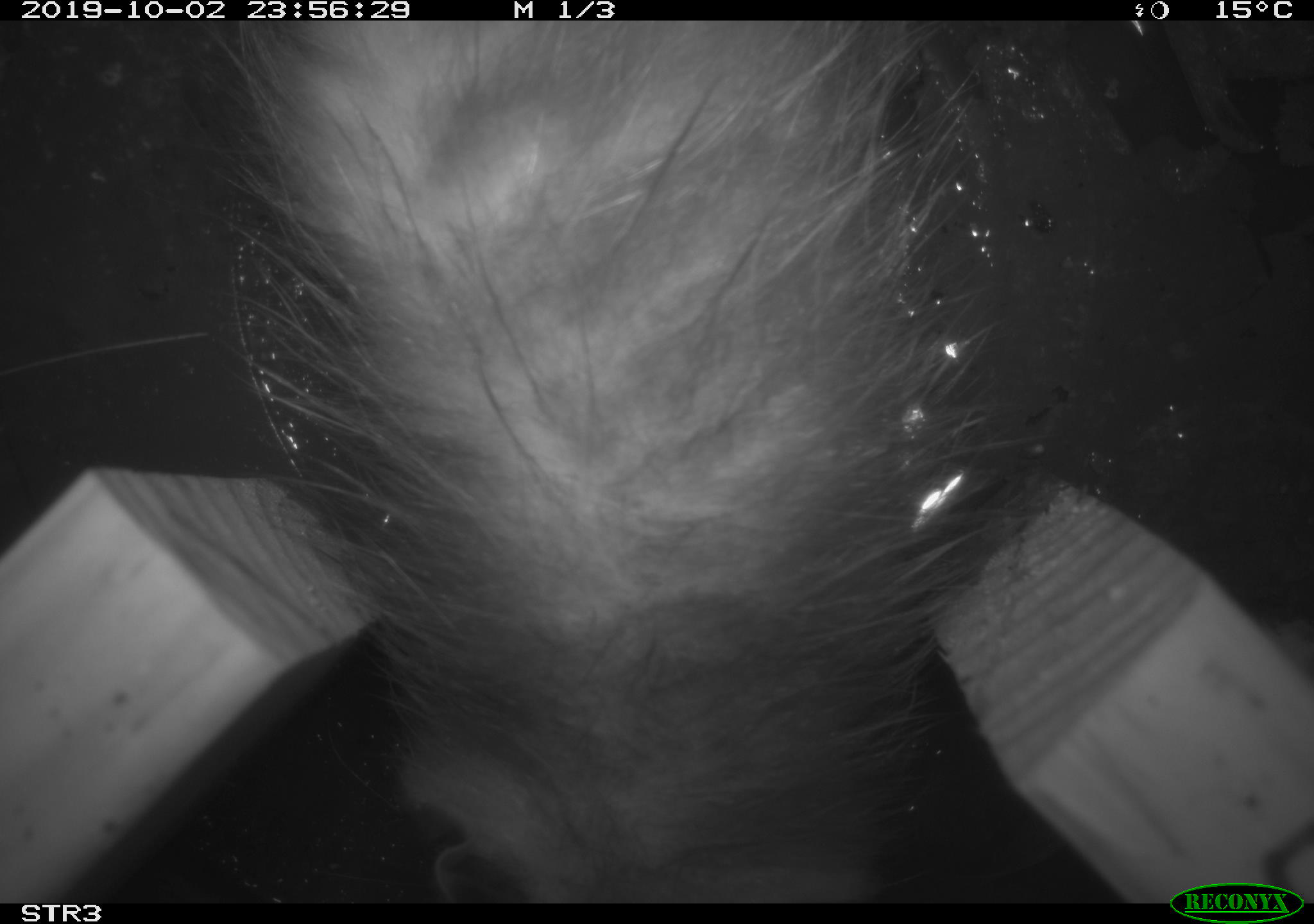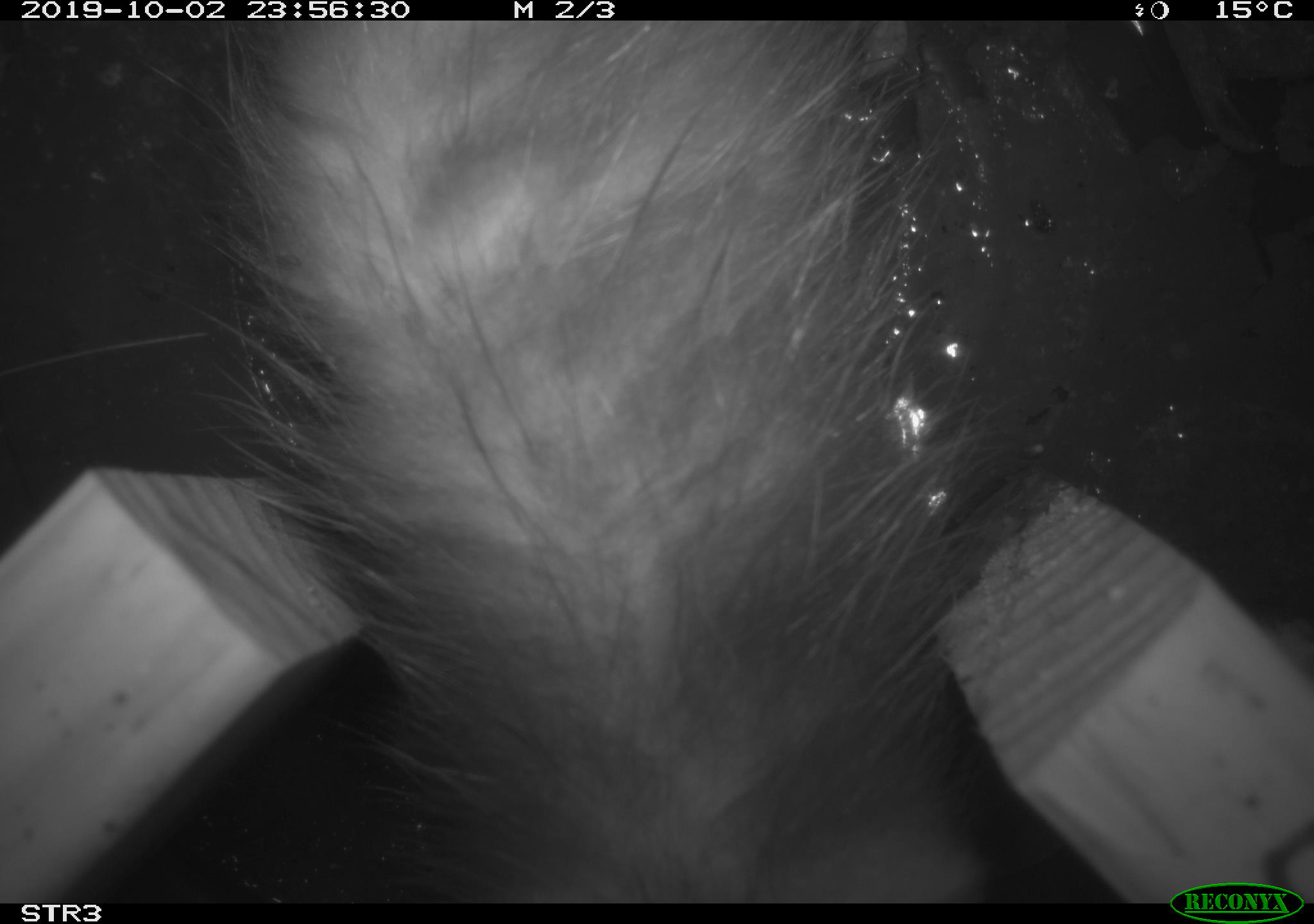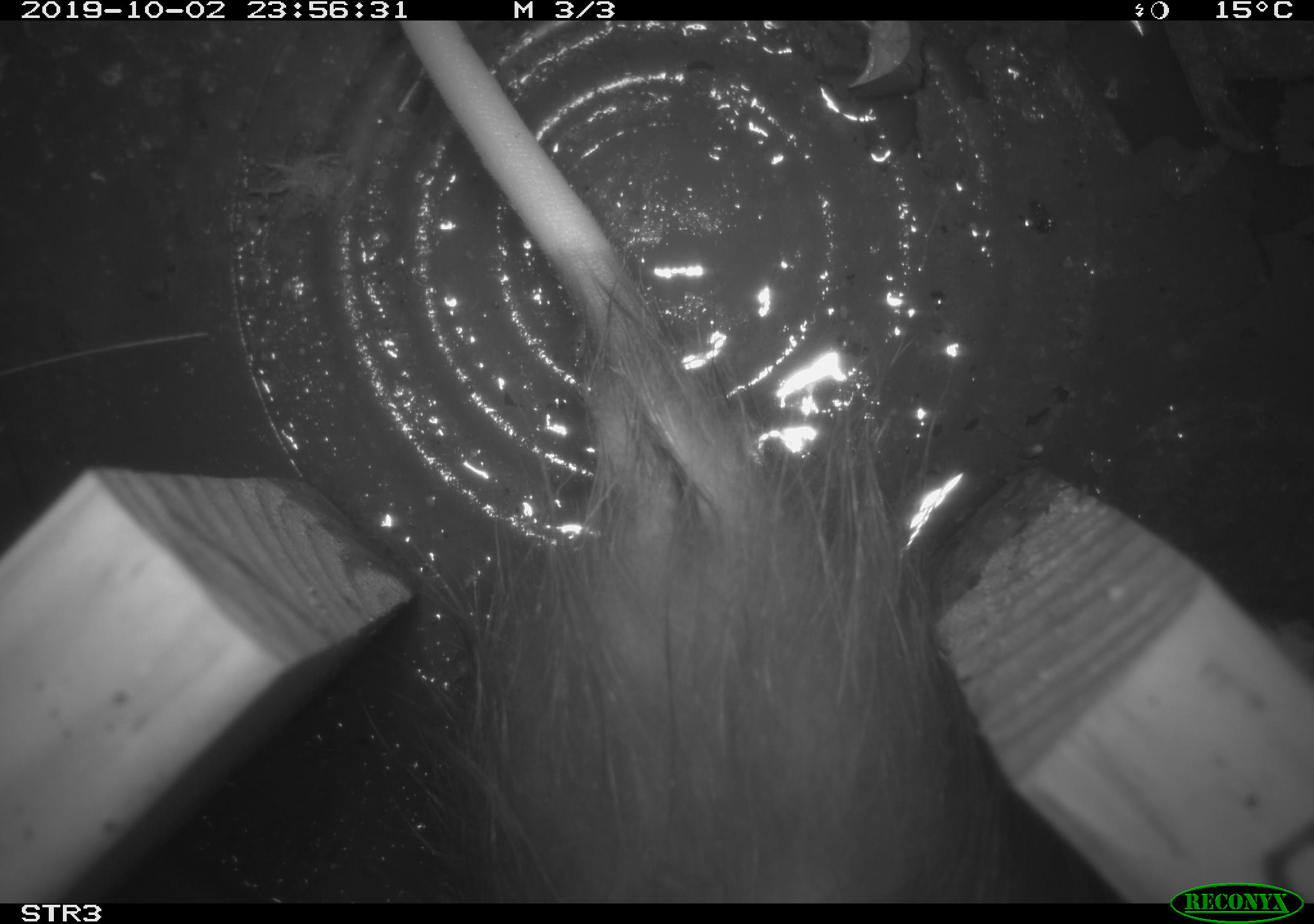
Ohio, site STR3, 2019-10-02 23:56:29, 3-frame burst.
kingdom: Animalia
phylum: Chordata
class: Mammalia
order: Didelphimorphia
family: Didelphidae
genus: Didelphis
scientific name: Didelphis virginiana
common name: virginia opossum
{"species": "virginia opossum (Didelphis virginiana)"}